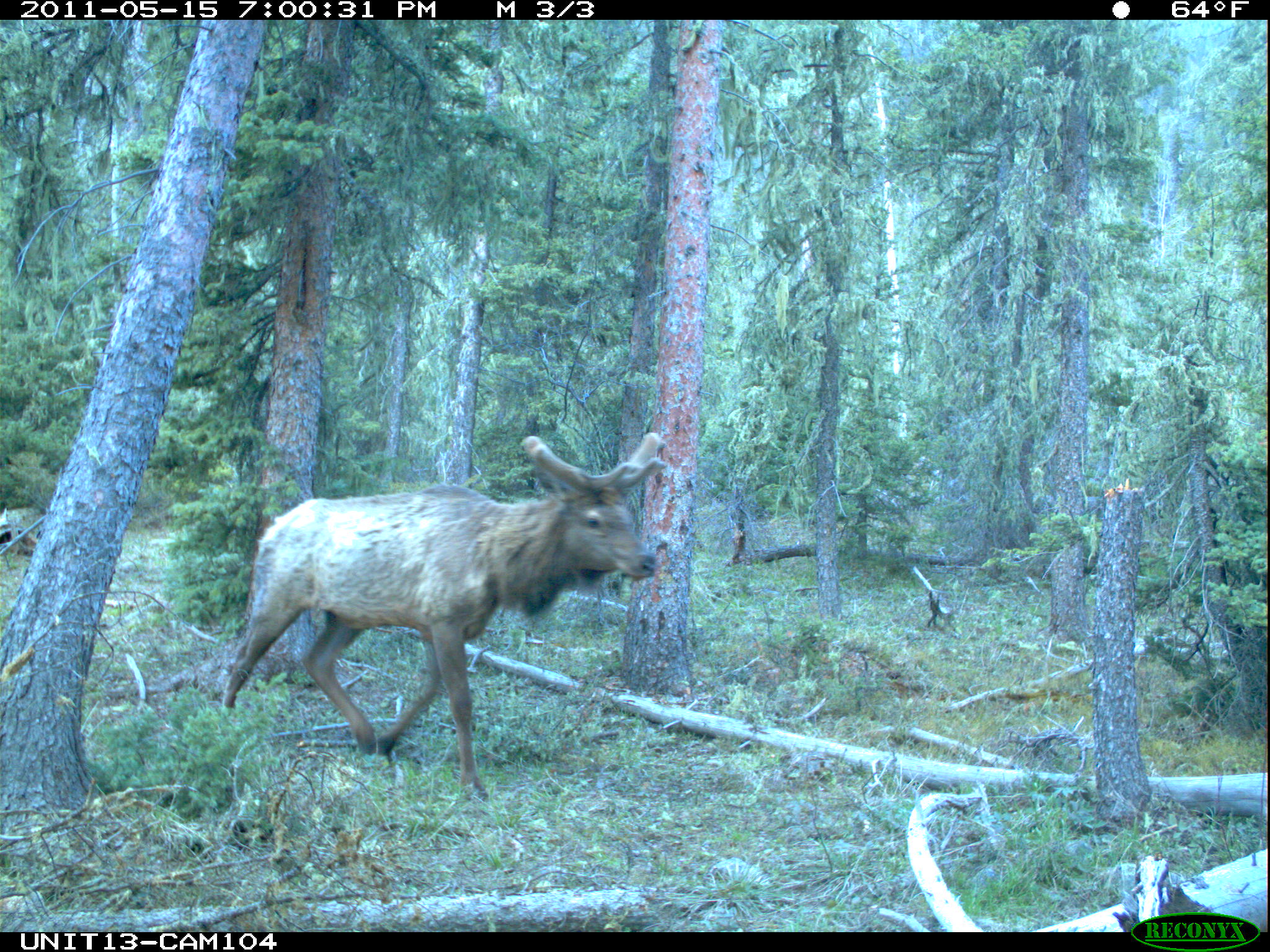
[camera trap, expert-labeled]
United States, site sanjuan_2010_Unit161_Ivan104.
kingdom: Animalia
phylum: Chordata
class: Mammalia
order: Artiodactyla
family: Cervidae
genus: Cervus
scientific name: Cervus elaphus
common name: red deer